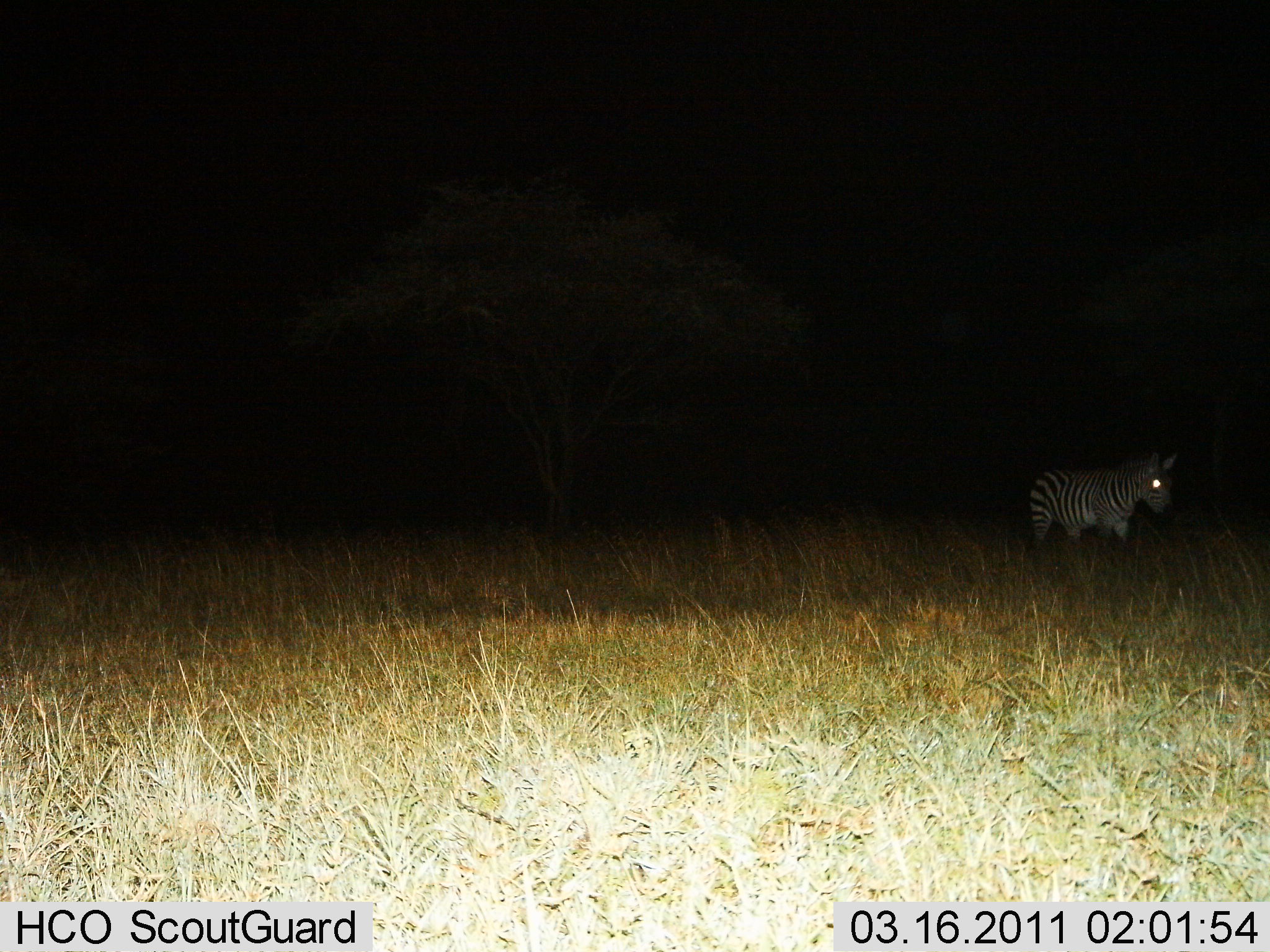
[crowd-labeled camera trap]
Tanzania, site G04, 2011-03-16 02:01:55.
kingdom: Animalia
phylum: Chordata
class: Mammalia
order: Perissodactyla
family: Equidae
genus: Equus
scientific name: Equus quagga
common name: plains zebra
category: zebra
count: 1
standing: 80%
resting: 0%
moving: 20%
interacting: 0%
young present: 0%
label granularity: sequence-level